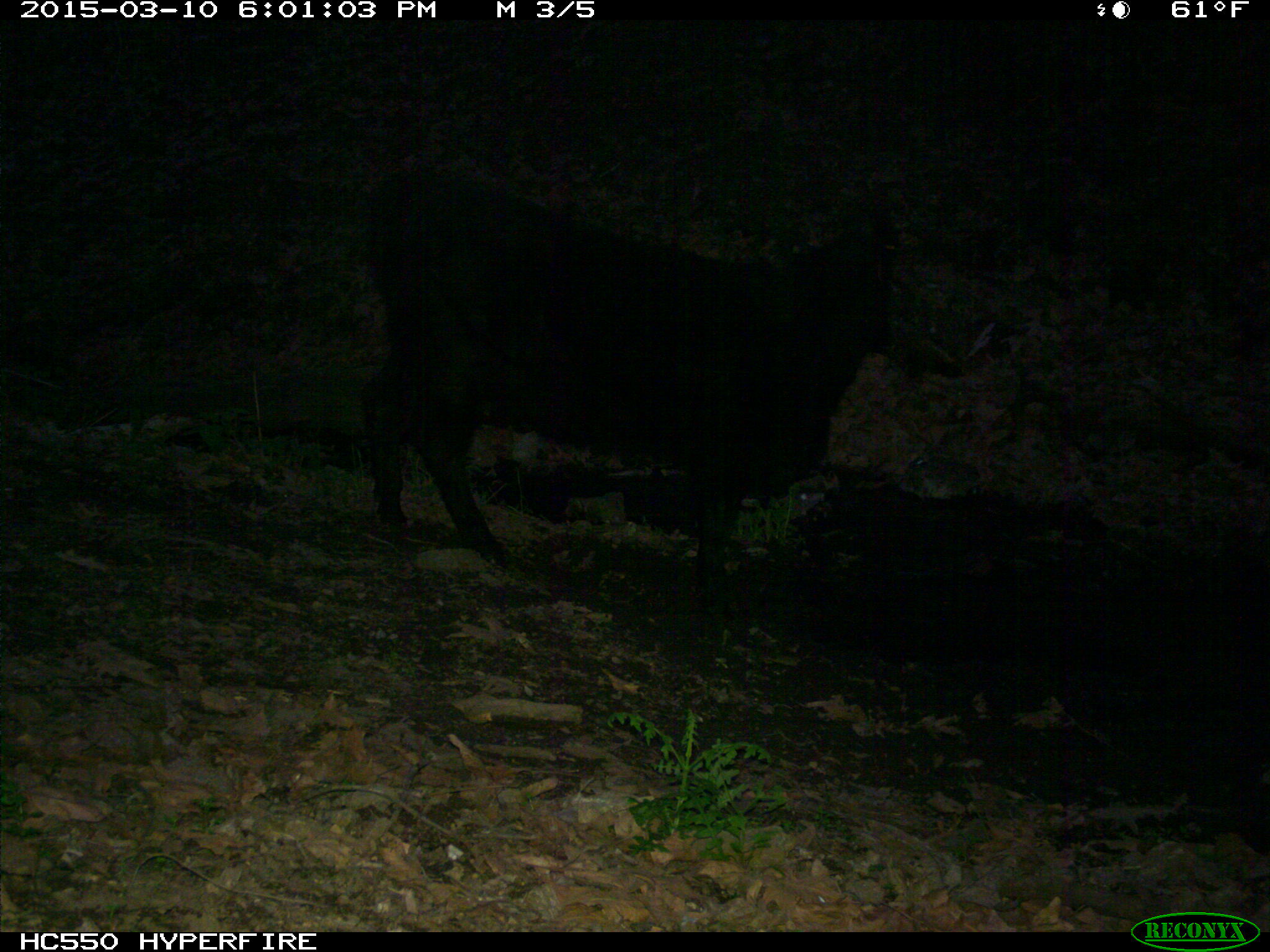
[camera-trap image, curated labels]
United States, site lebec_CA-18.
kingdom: Animalia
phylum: Chordata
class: Mammalia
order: Artiodactyla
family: Bovidae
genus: Bos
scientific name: Bos taurus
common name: domestic cow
Bos taurus (domestic cow).